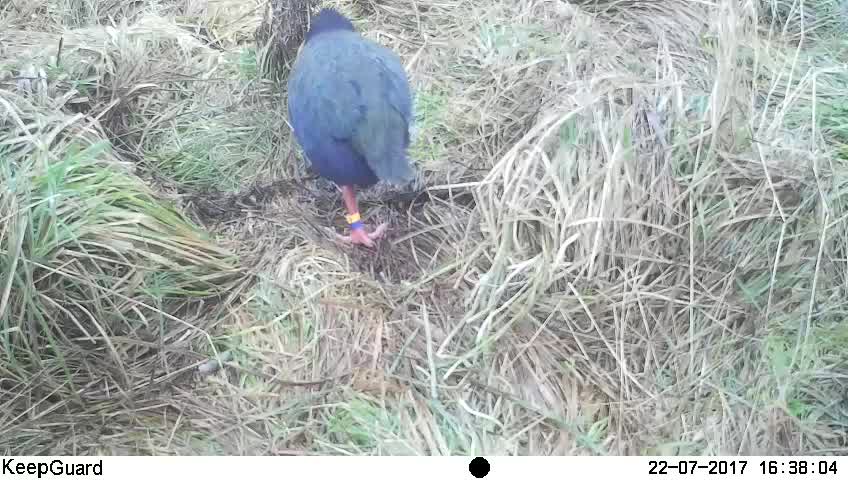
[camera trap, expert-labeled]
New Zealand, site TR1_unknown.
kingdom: Animalia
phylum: Chordata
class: Aves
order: Gruiformes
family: Rallidae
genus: Porphyrio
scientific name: Porphyrio mantelli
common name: takahe